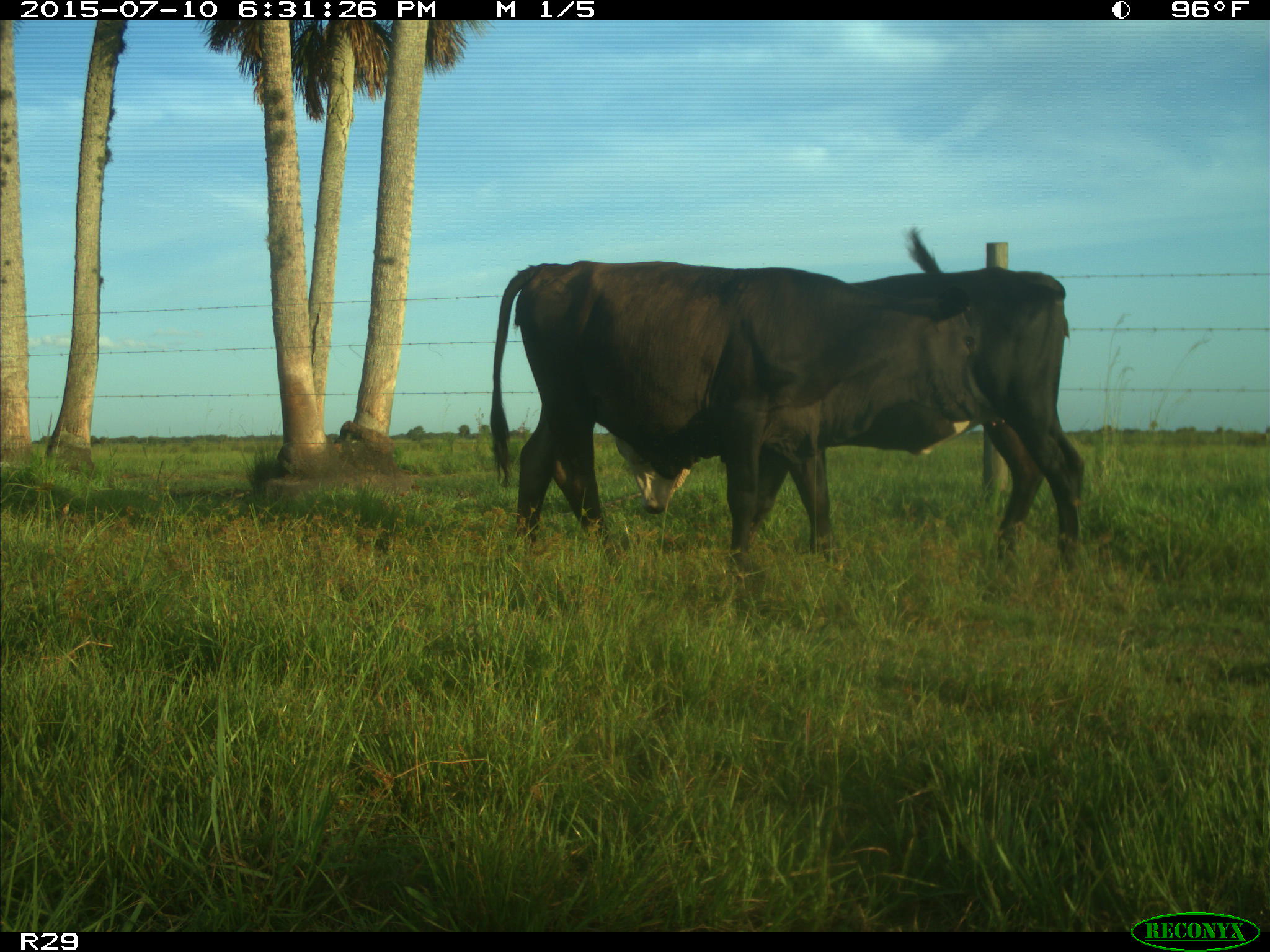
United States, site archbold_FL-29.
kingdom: Animalia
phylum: Chordata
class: Mammalia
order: Artiodactyla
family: Bovidae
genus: Bos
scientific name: Bos taurus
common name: domestic cow